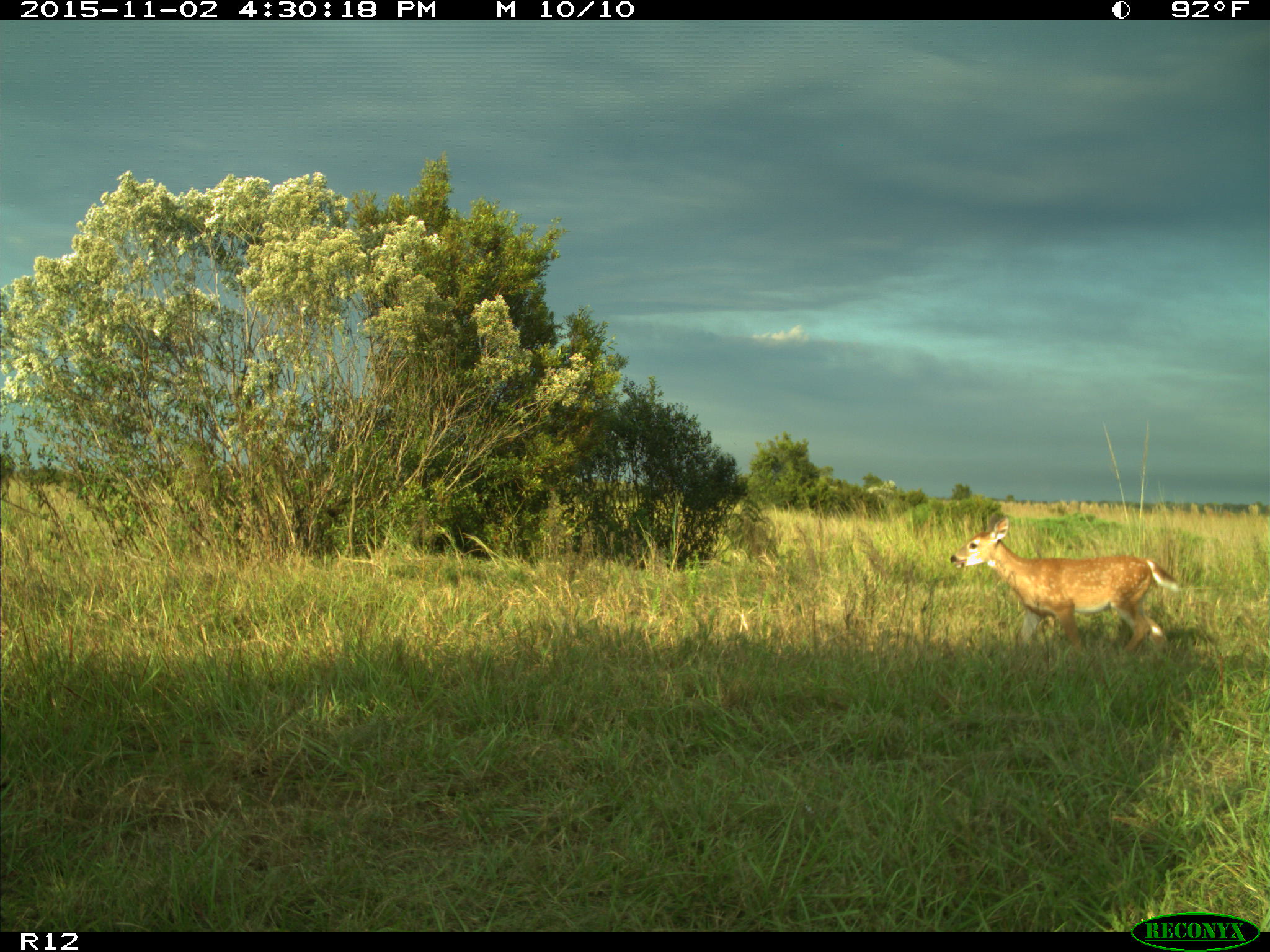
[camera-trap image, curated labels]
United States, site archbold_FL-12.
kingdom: Animalia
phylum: Chordata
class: Mammalia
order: Artiodactyla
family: Cervidae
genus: Odocoileus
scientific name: Odocoileus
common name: deer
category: unidentified deer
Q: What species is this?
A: Unidentified deer (deer) (Odocoileus).